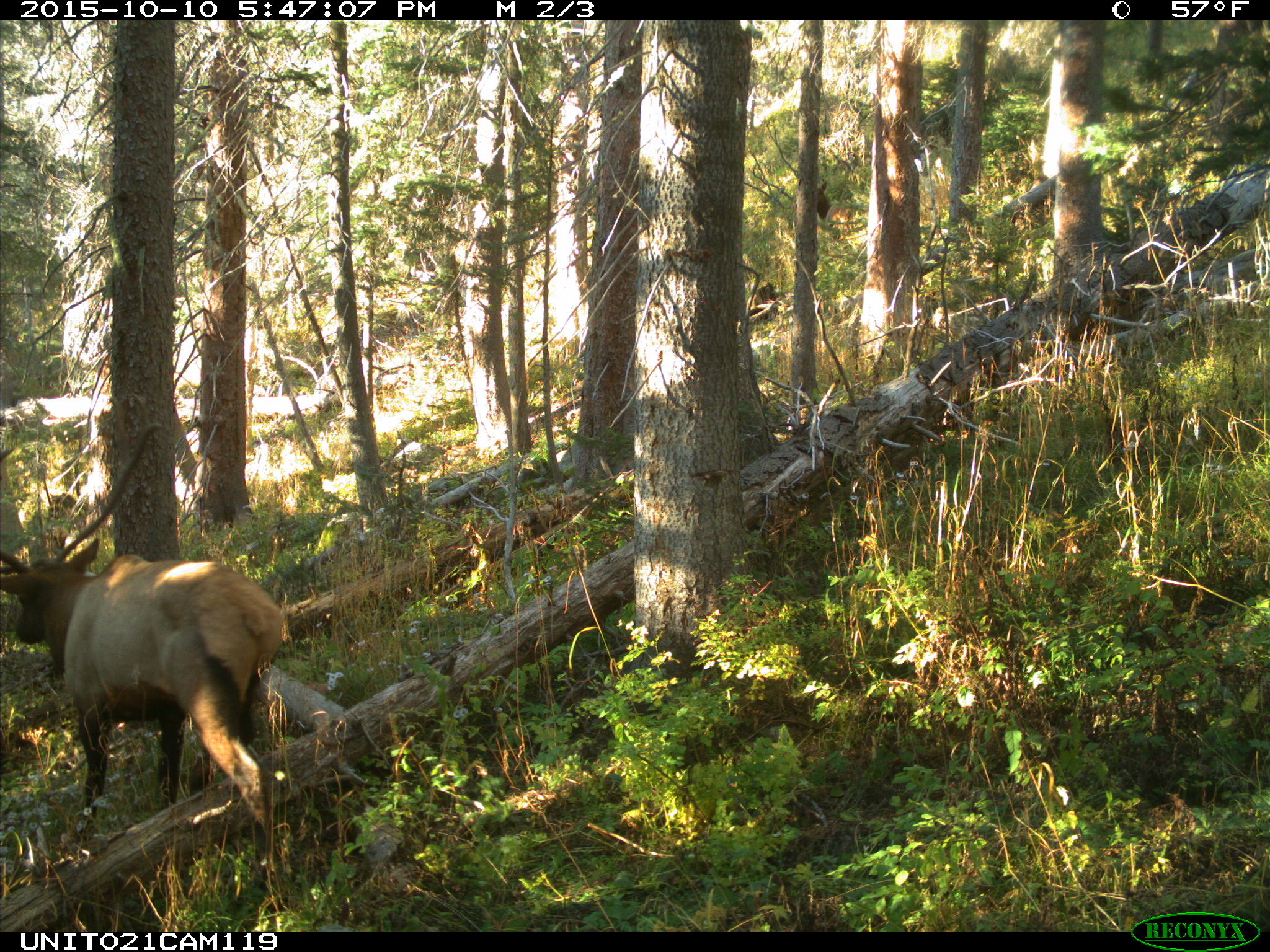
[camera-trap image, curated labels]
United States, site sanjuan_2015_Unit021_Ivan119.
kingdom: Animalia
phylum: Chordata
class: Mammalia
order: Artiodactyla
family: Cervidae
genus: Cervus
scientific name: Cervus elaphus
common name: red deer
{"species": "Cervus elaphus (red deer)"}